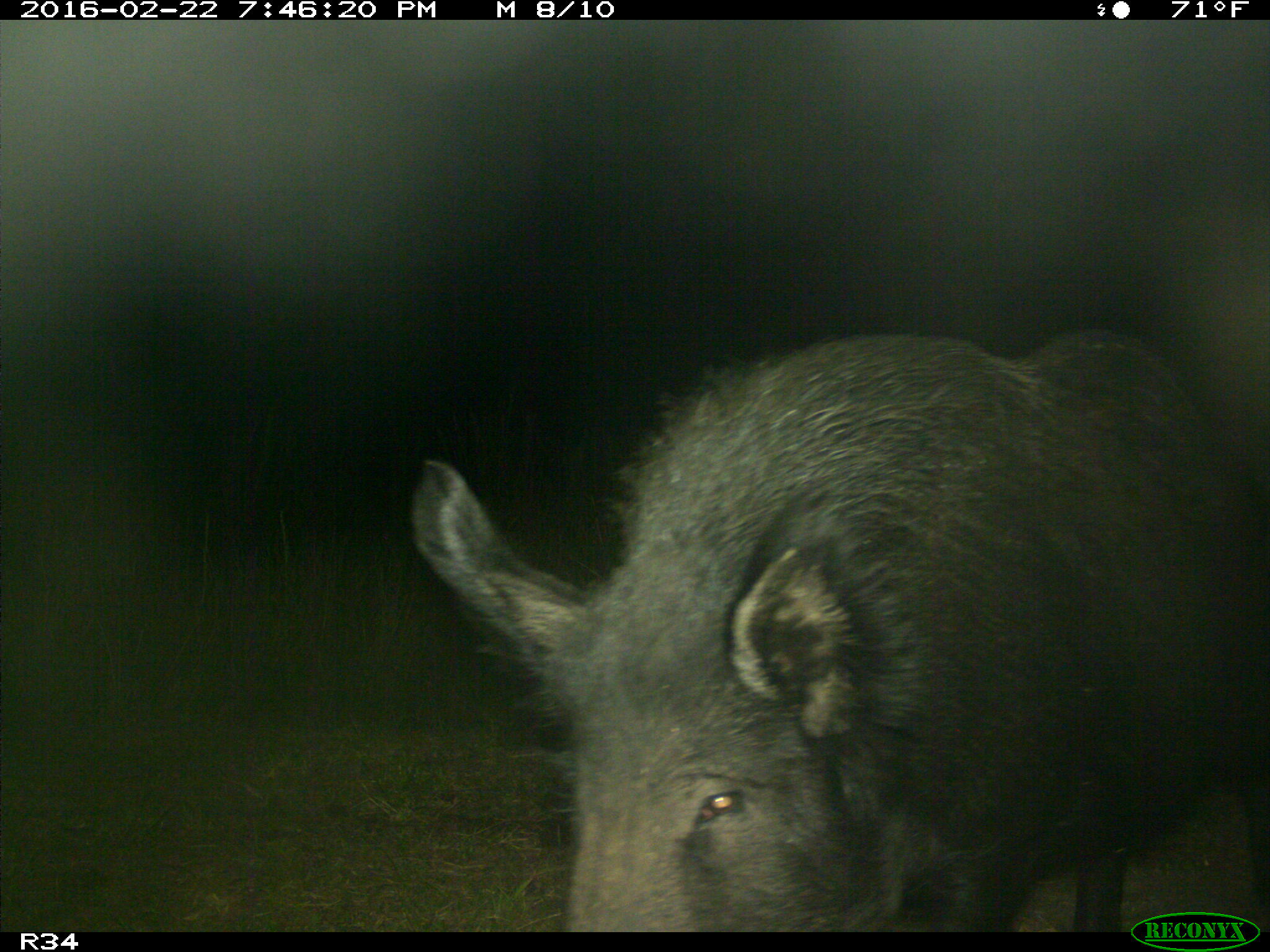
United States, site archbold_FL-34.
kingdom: Animalia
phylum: Chordata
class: Mammalia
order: Artiodactyla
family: Suidae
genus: Sus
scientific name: Sus scrofa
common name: wild boar